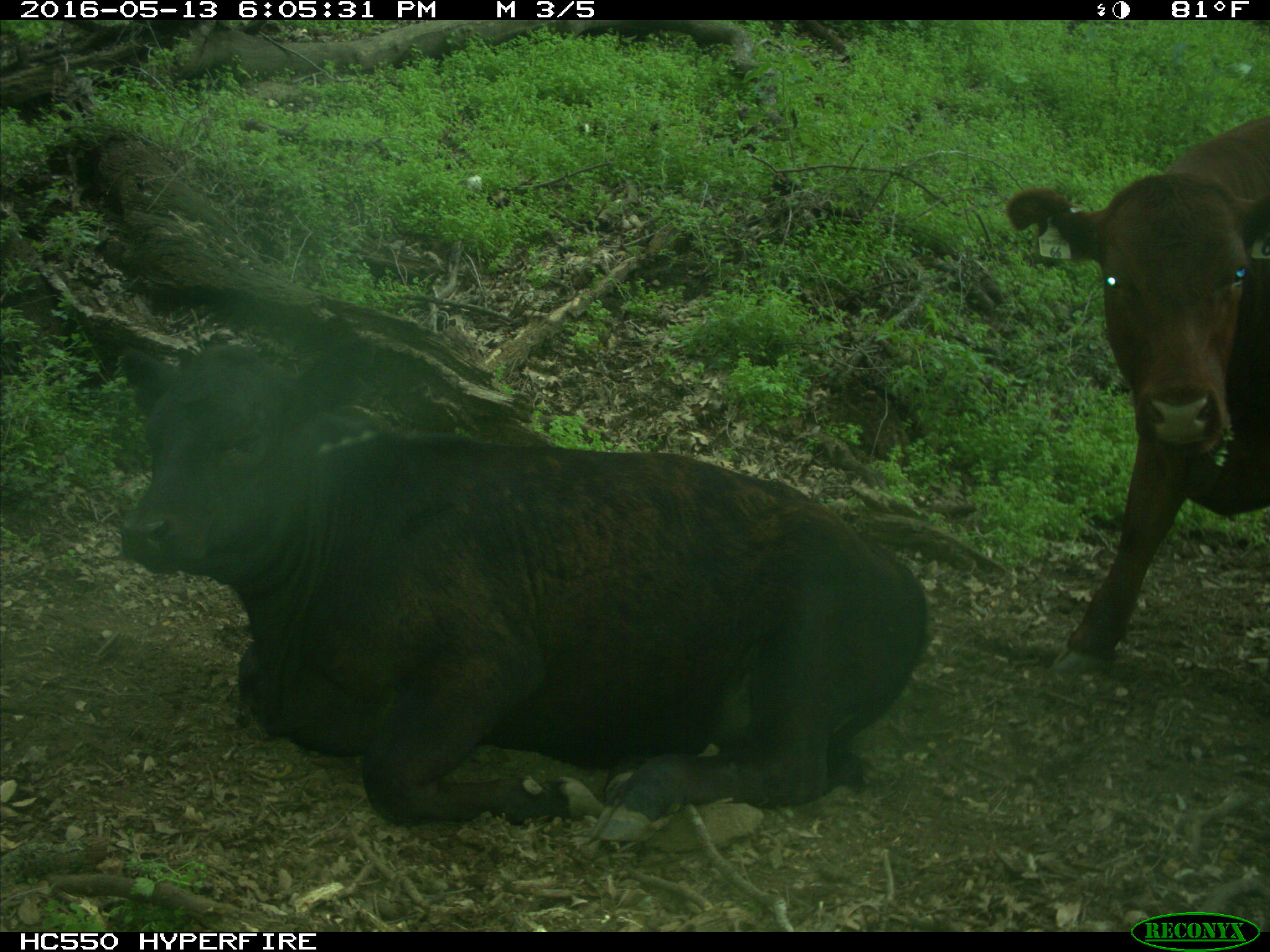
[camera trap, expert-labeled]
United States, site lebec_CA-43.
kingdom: Animalia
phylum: Chordata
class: Mammalia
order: Artiodactyla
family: Bovidae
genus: Bos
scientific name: Bos taurus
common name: domestic cow